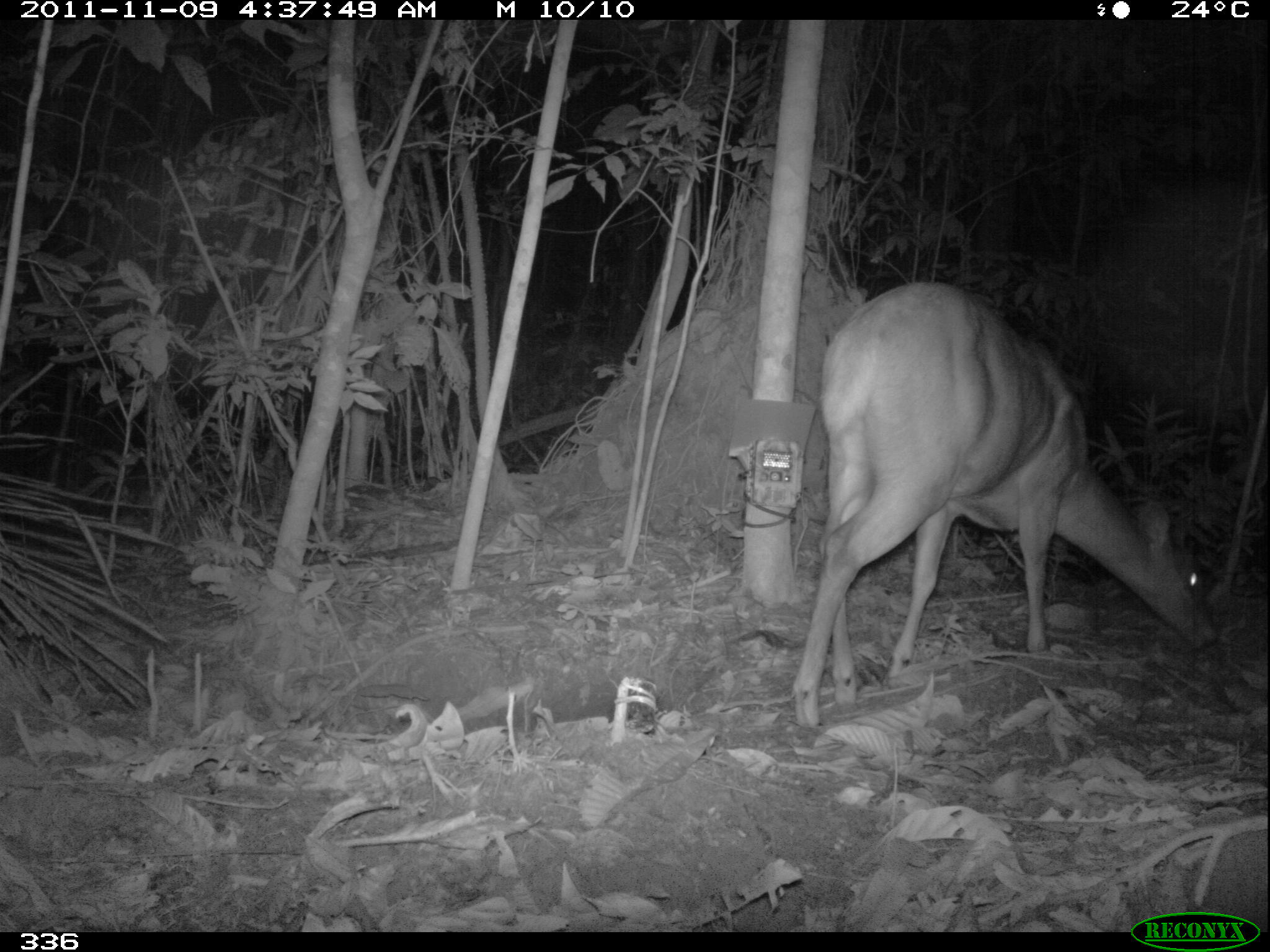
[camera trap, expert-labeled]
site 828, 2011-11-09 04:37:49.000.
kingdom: Animalia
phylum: Chordata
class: Mammalia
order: Artiodactyla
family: Cervidae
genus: Mazama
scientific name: Mazama americana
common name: red brocket